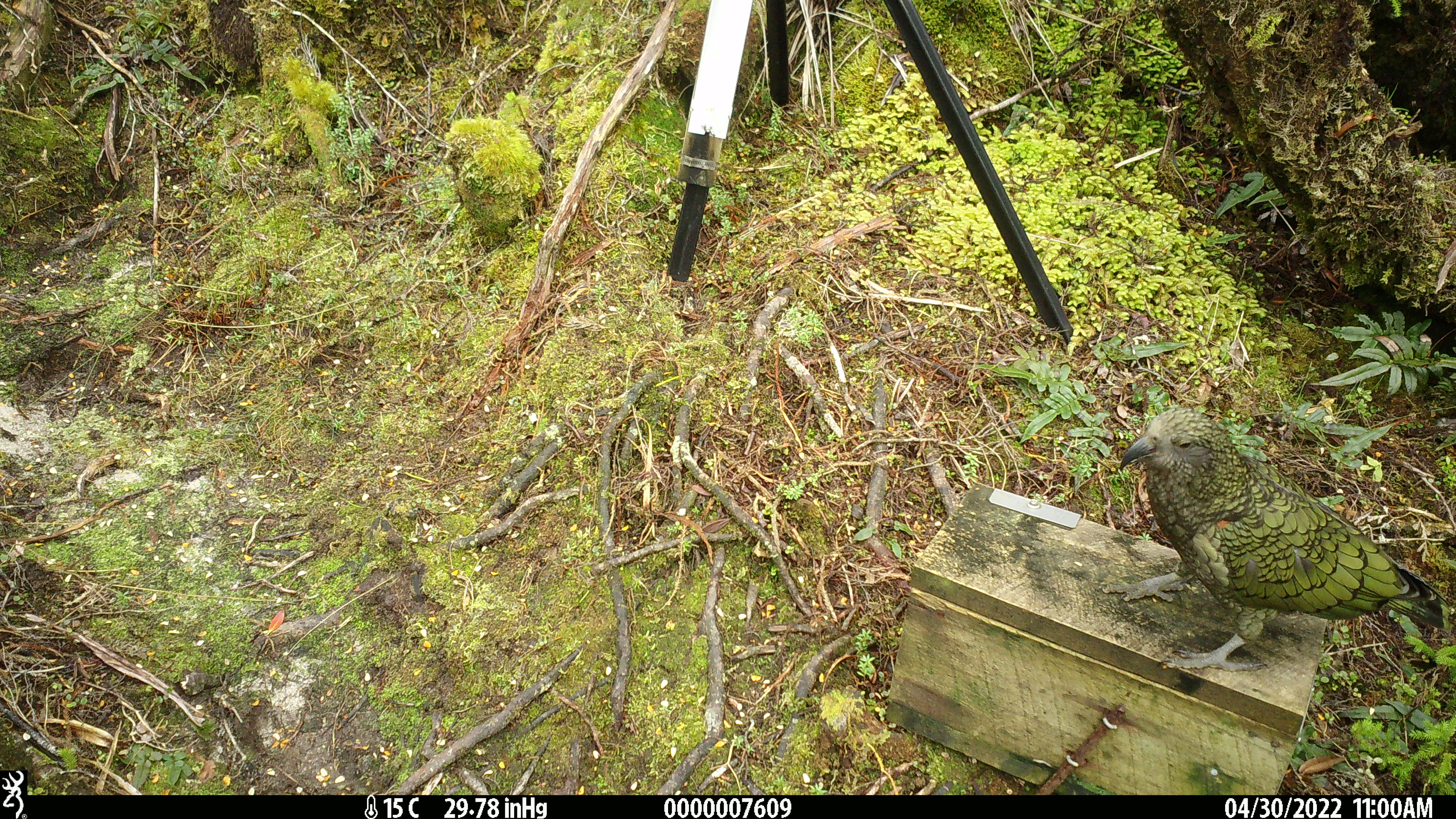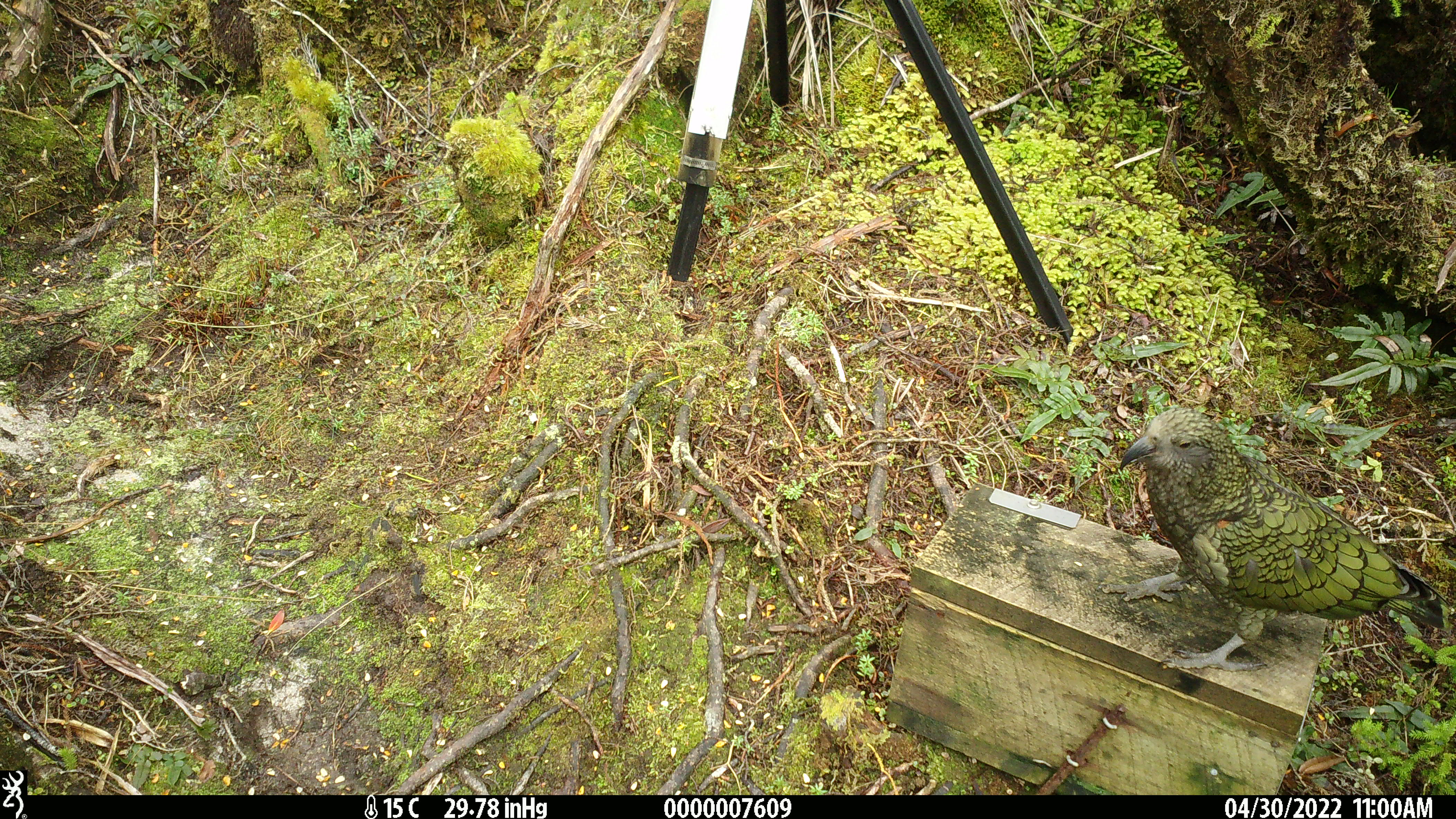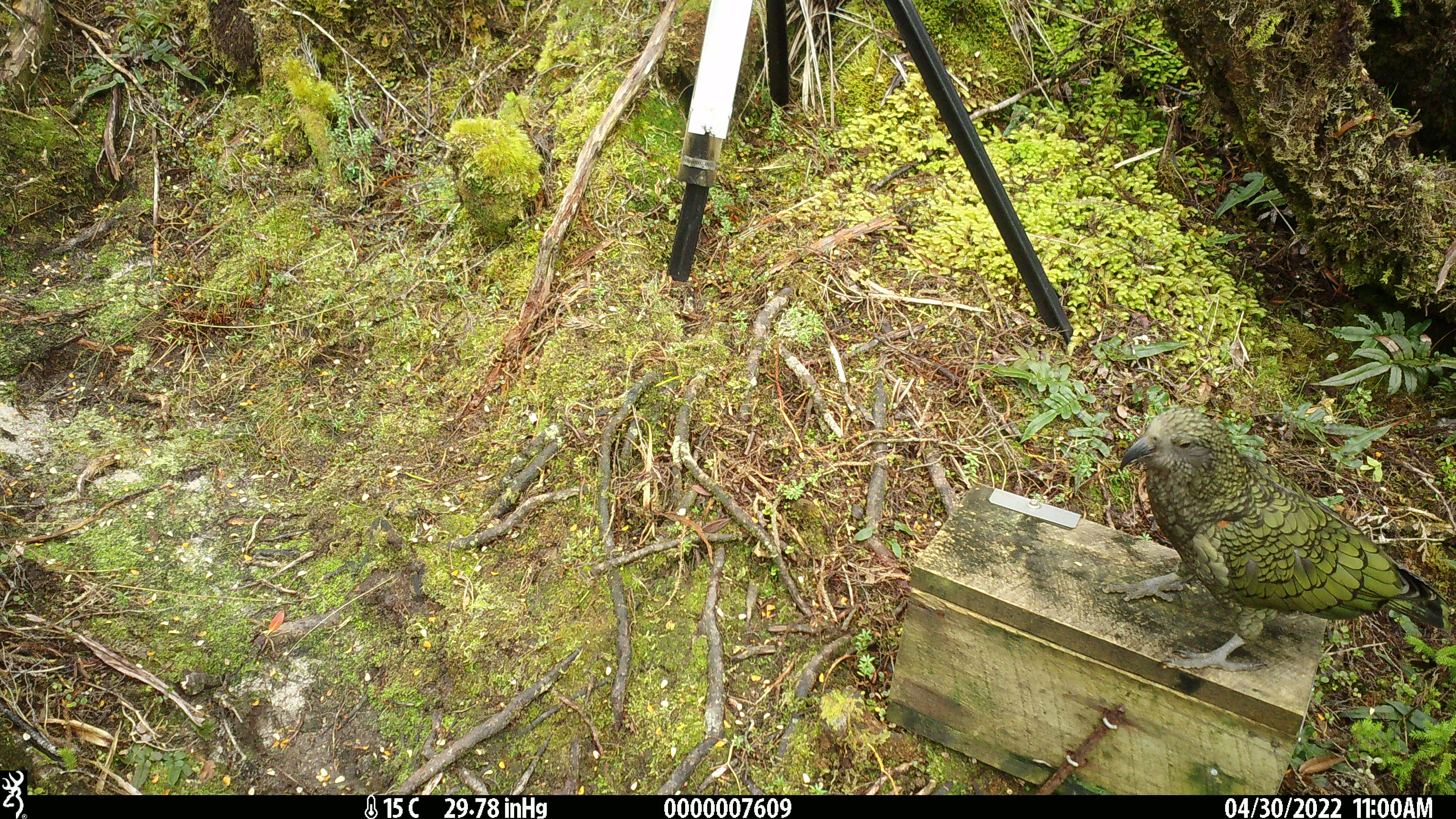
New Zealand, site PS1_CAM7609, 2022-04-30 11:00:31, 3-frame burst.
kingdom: Animalia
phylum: Chordata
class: Aves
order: Psittaciformes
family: Strigopidae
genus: Nestor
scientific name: Nestor notabilis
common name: kea